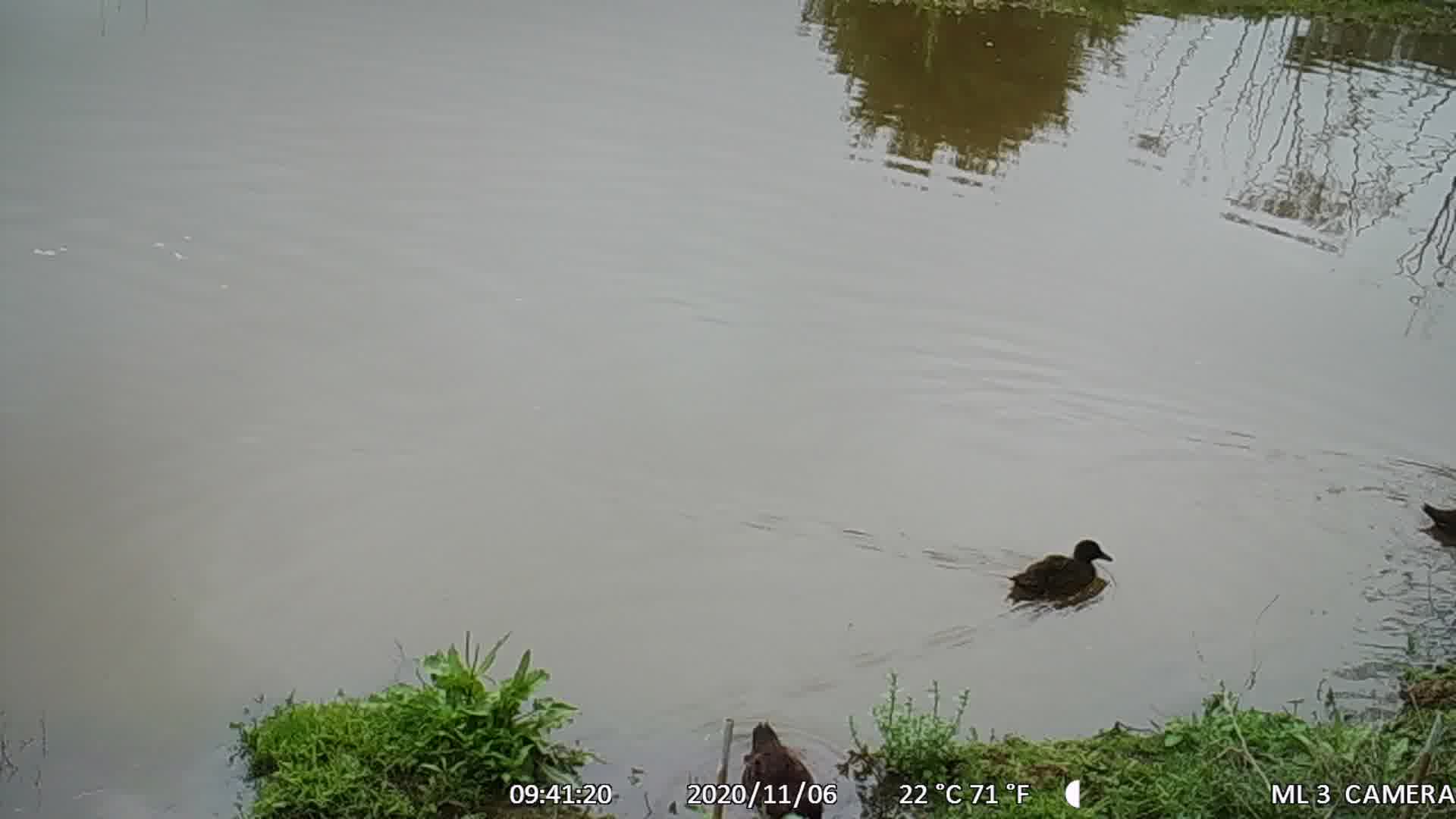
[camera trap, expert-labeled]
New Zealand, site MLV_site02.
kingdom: Animalia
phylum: Chordata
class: Aves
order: Anseriformes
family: Anatidae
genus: Anas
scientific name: Anas chlorotis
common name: brown teal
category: pateke